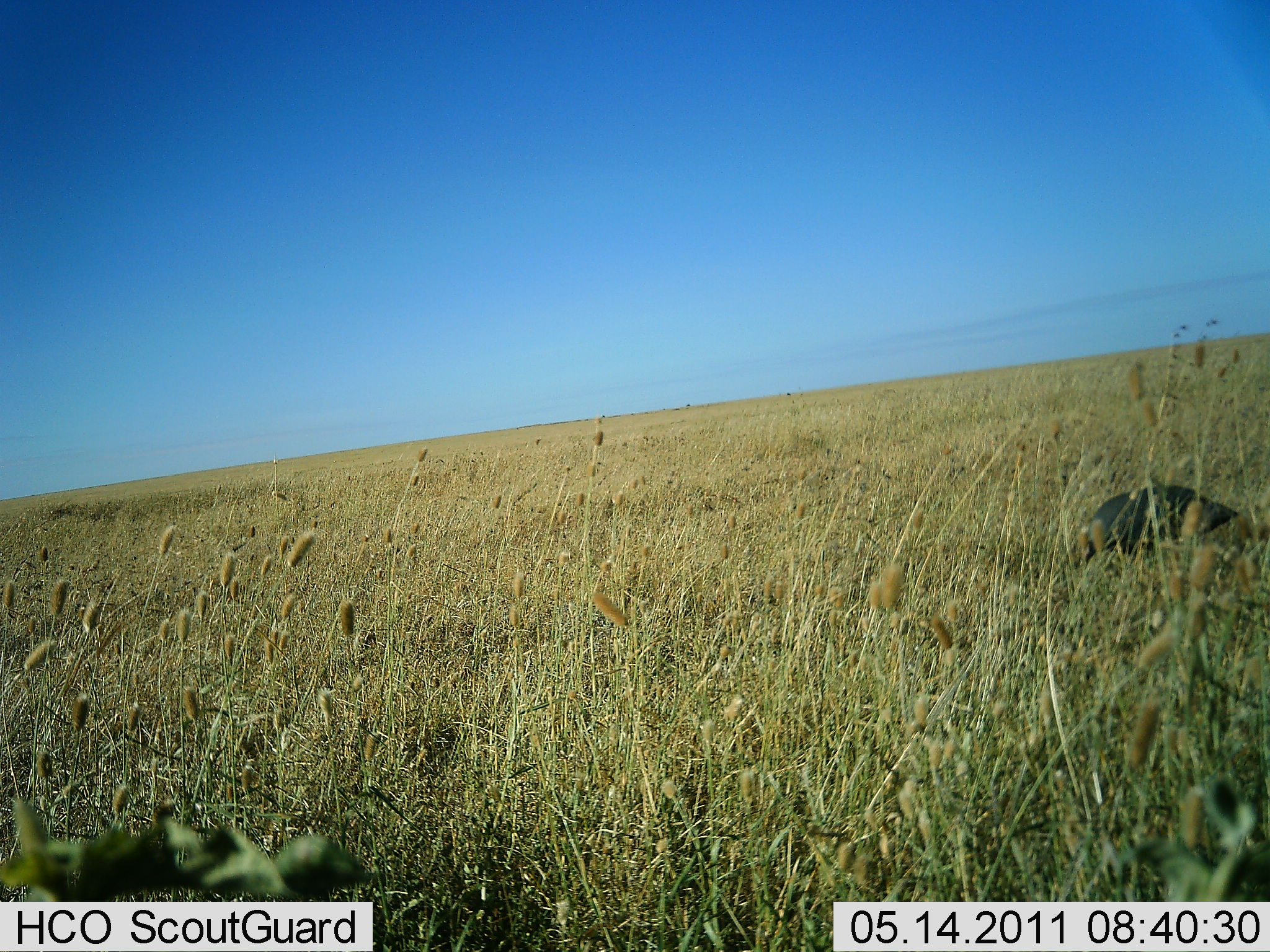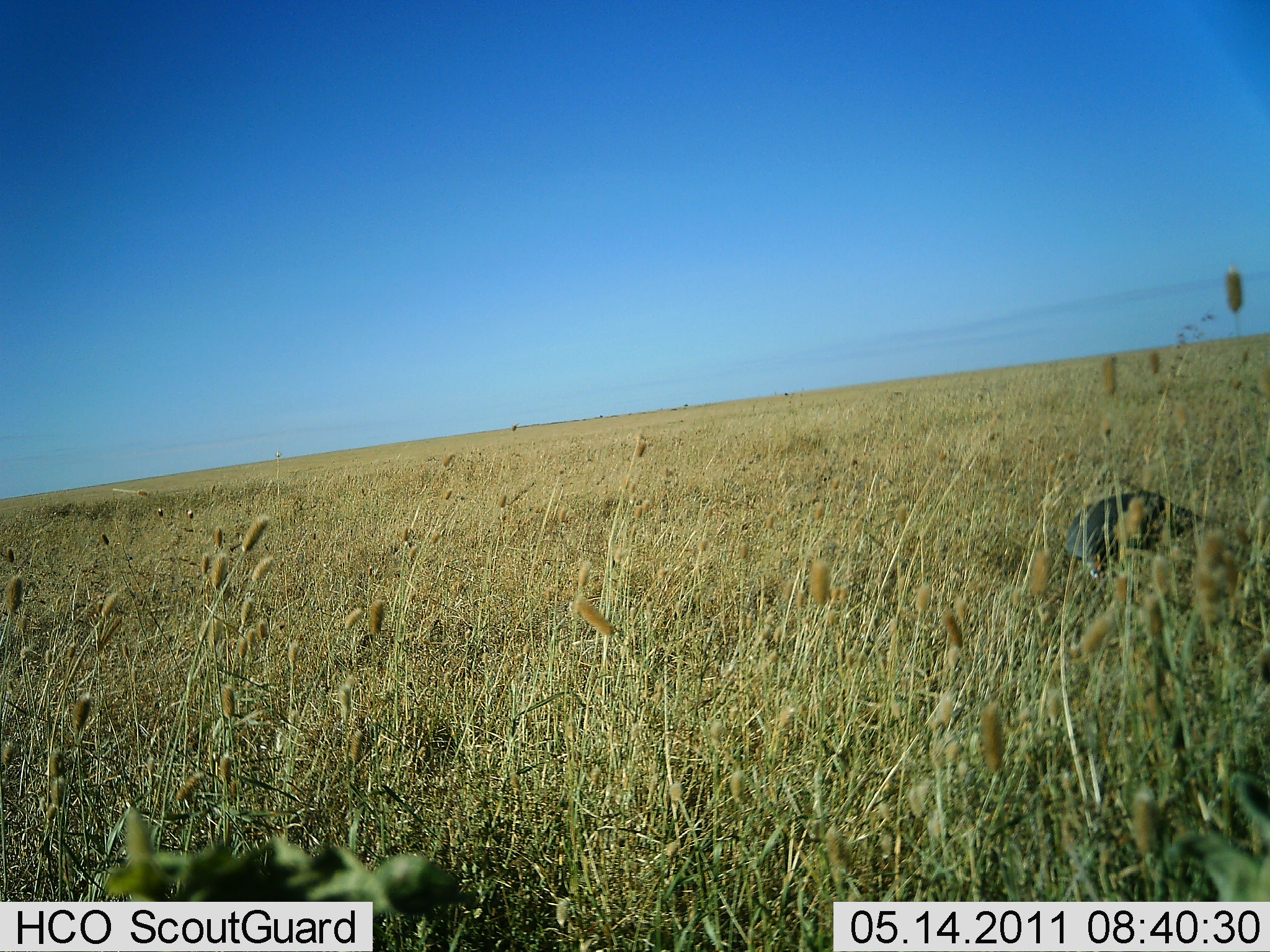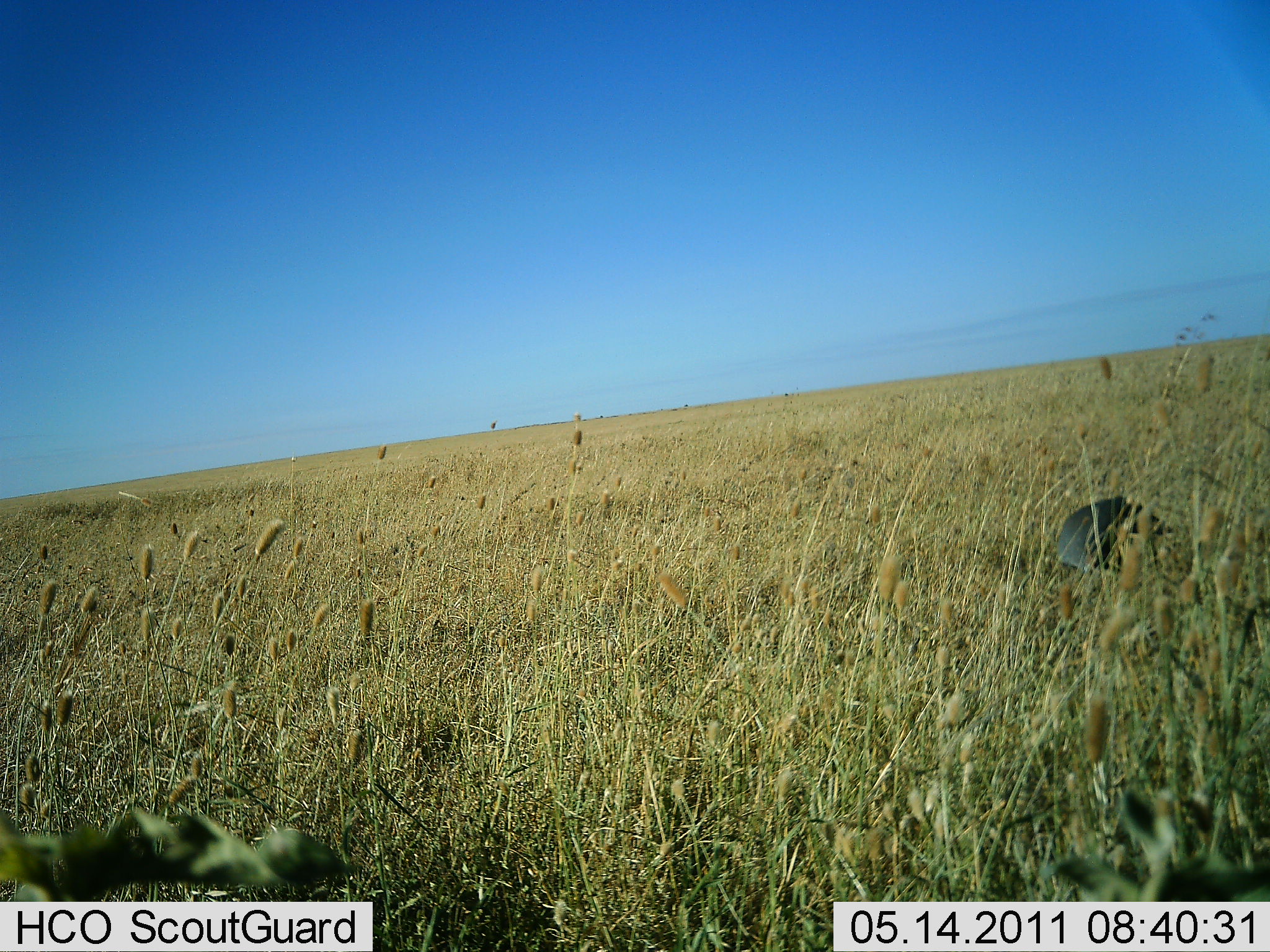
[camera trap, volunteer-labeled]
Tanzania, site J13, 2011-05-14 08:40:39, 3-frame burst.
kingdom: Animalia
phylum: Chordata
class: Aves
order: Galliformes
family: Numididae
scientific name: Numididae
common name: guinea fowl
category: guineafowl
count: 1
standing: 38%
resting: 0%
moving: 0%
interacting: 0%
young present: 0%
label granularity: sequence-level